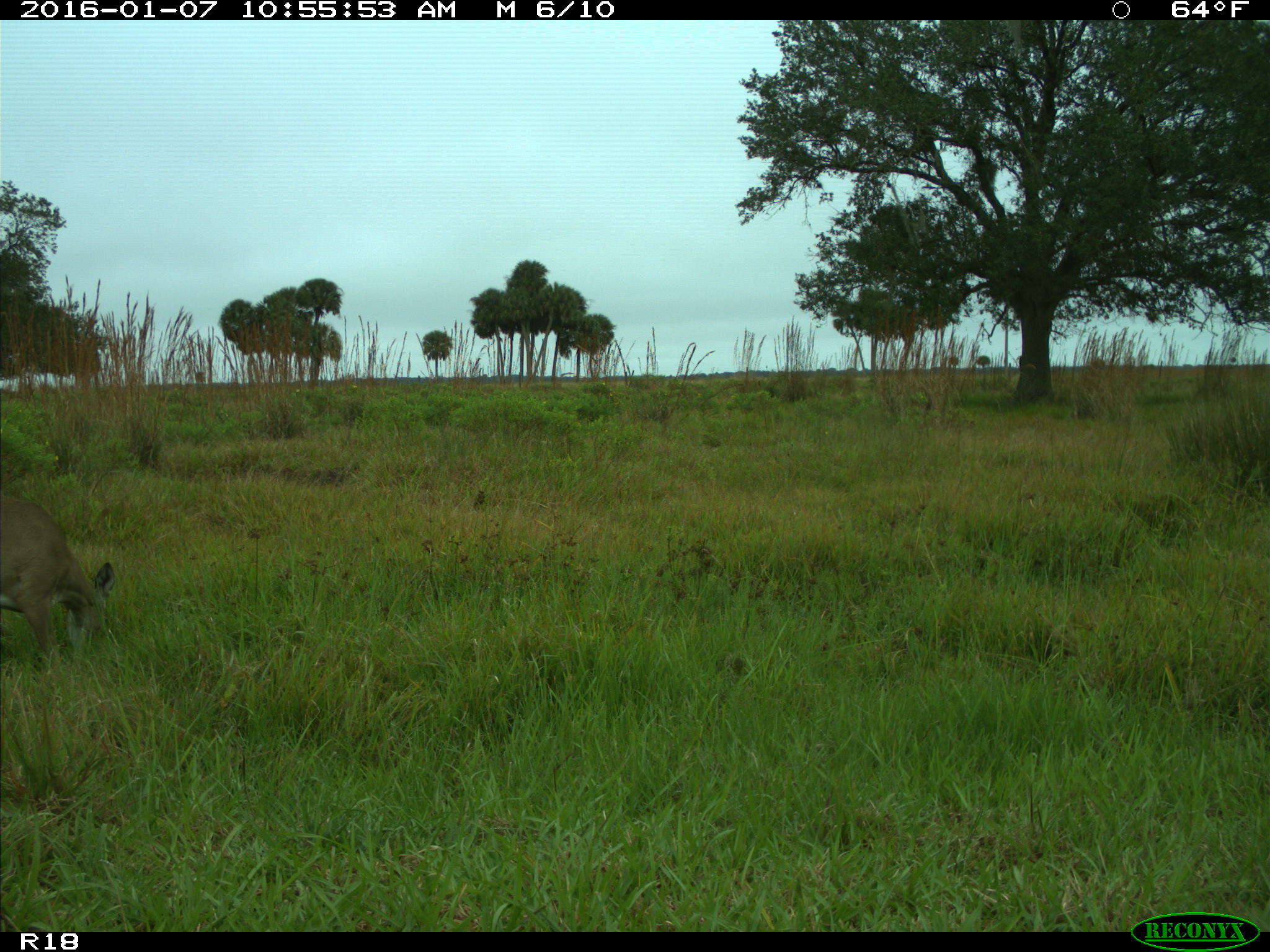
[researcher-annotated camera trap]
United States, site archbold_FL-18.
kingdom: Animalia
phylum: Chordata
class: Mammalia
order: Artiodactyla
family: Cervidae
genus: Odocoileus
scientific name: Odocoileus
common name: deer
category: unidentified deer